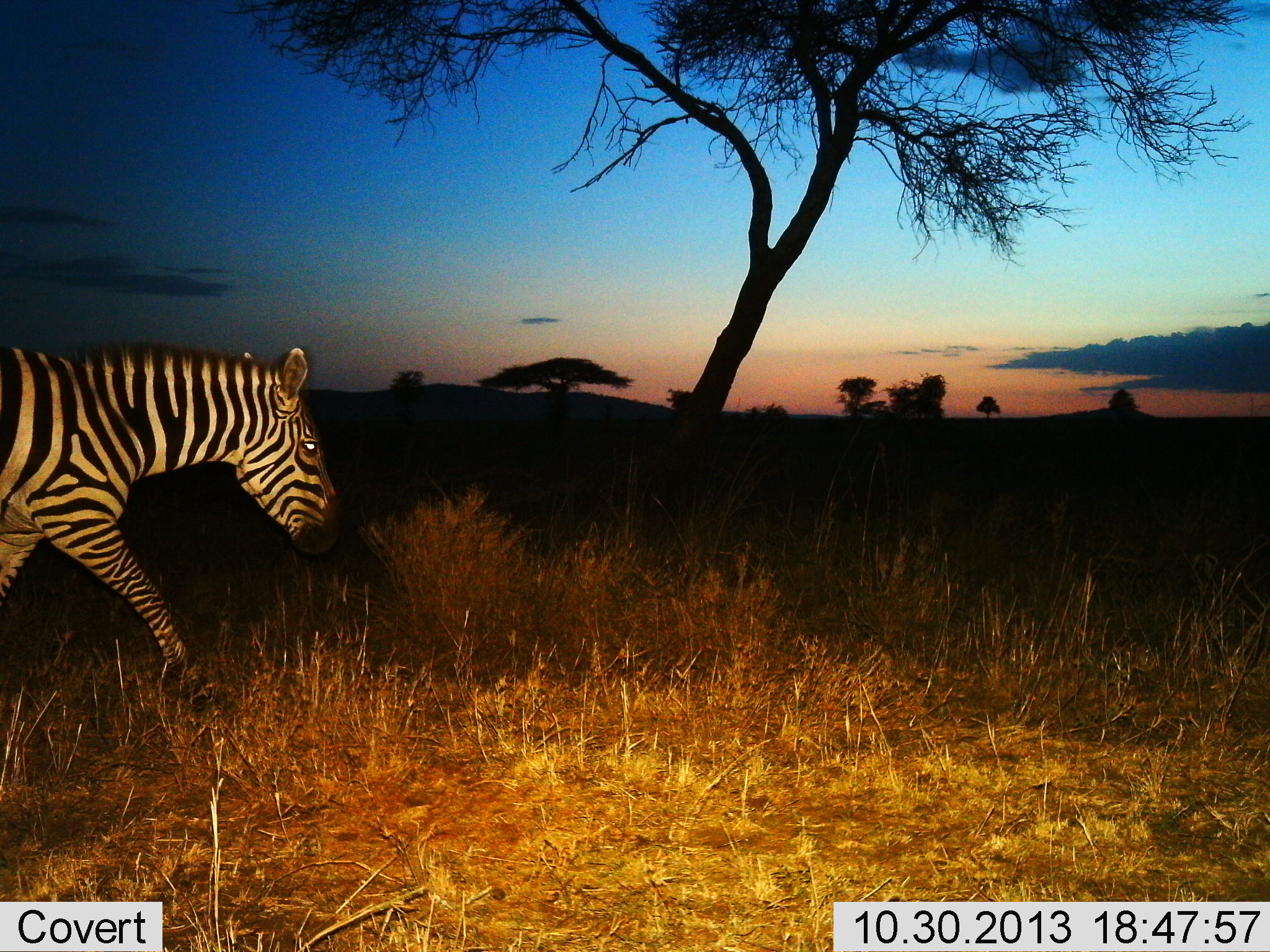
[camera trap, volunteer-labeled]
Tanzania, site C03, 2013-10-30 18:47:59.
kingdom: Animalia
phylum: Chordata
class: Mammalia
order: Perissodactyla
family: Equidae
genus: Equus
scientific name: Equus quagga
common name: plains zebra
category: zebra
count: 1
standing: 10%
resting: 0%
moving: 90%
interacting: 0%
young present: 0%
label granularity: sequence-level